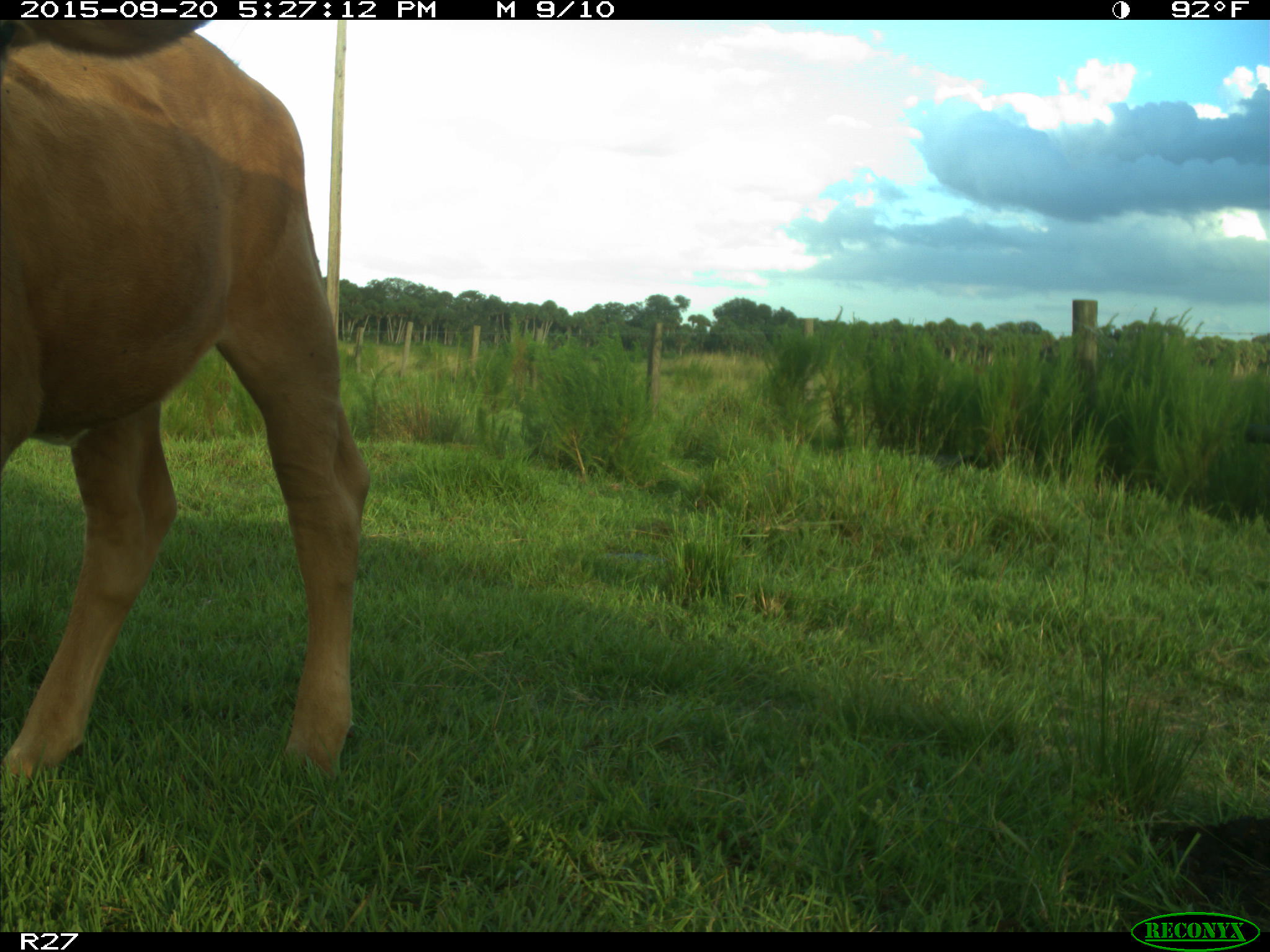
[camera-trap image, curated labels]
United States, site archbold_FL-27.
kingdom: Animalia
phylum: Chordata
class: Mammalia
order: Artiodactyla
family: Bovidae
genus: Bos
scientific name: Bos taurus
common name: domestic cow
Bos taurus (domestic cow).